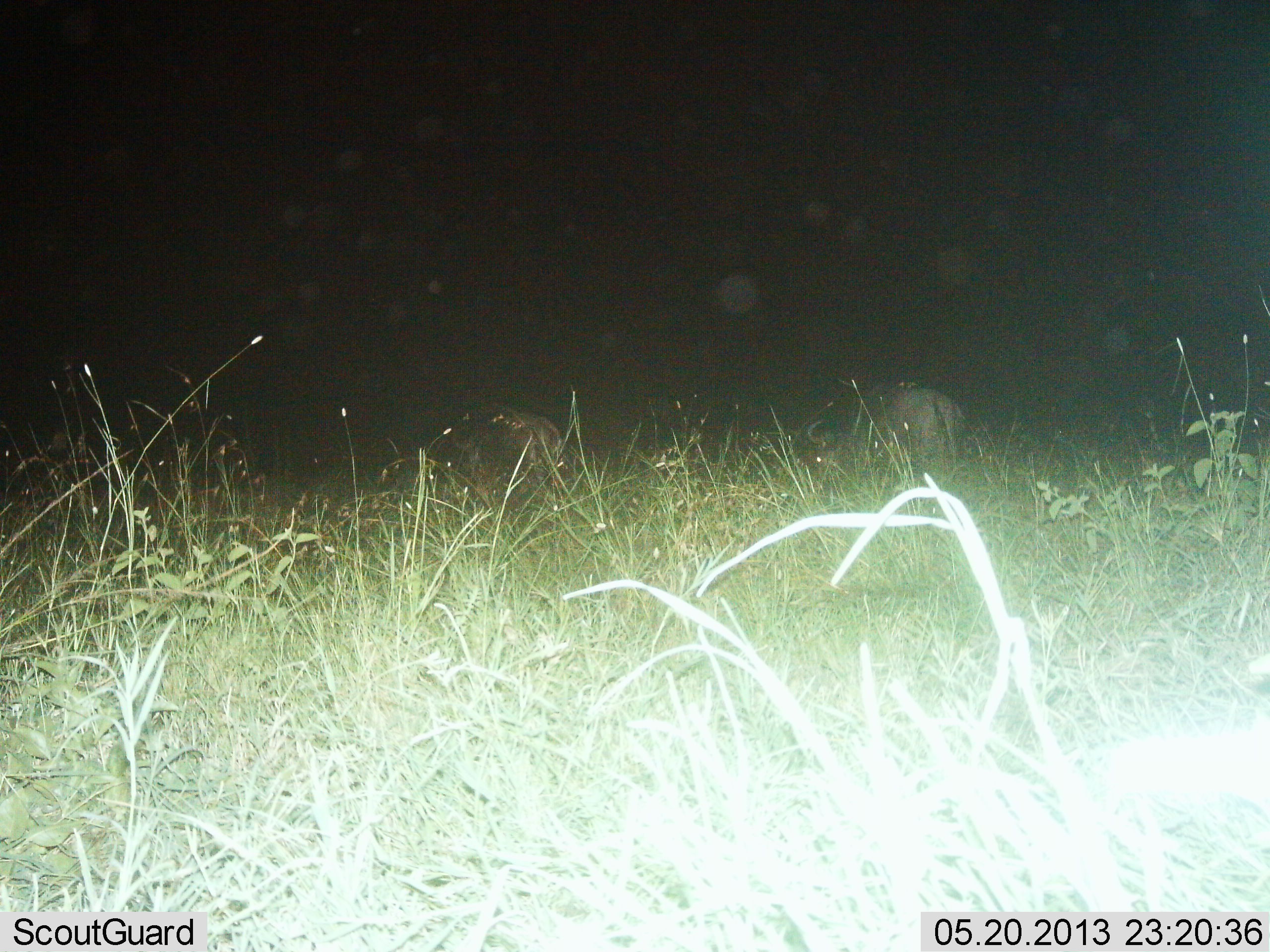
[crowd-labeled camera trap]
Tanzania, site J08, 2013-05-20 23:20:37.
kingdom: Animalia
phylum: Chordata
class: Mammalia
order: Artiodactyla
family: Bovidae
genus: Connochaetes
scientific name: Connochaetes taurinus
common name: blue wildebeest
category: wildebeest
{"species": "wildebeest (blue wildebeest) (Connochaetes taurinus)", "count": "2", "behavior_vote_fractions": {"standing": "58%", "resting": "0%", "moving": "0%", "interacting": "0%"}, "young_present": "0%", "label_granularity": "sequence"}